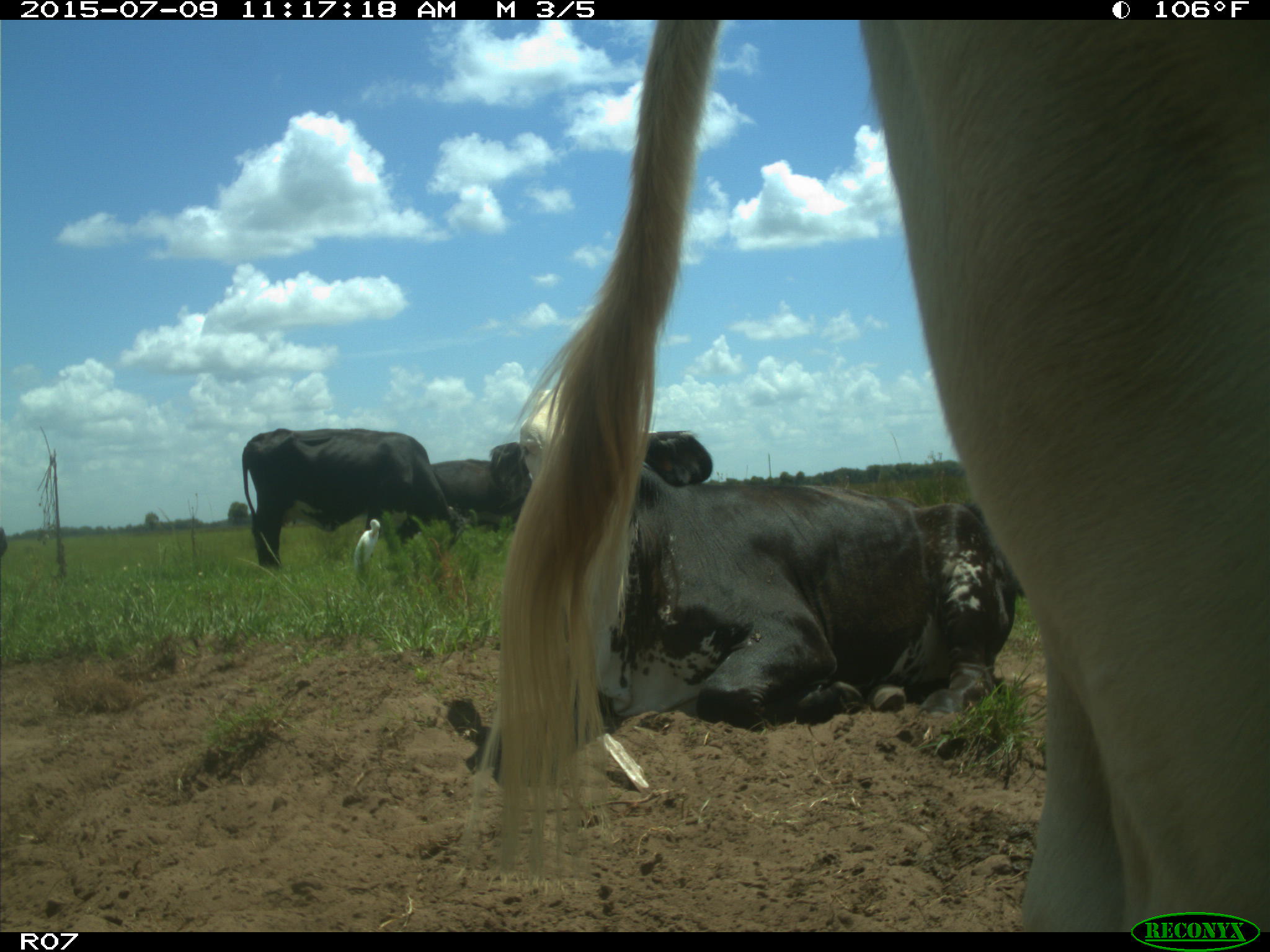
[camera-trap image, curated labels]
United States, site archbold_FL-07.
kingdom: Animalia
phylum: Chordata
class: Mammalia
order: Artiodactyla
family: Bovidae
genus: Bos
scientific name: Bos taurus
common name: domestic cow